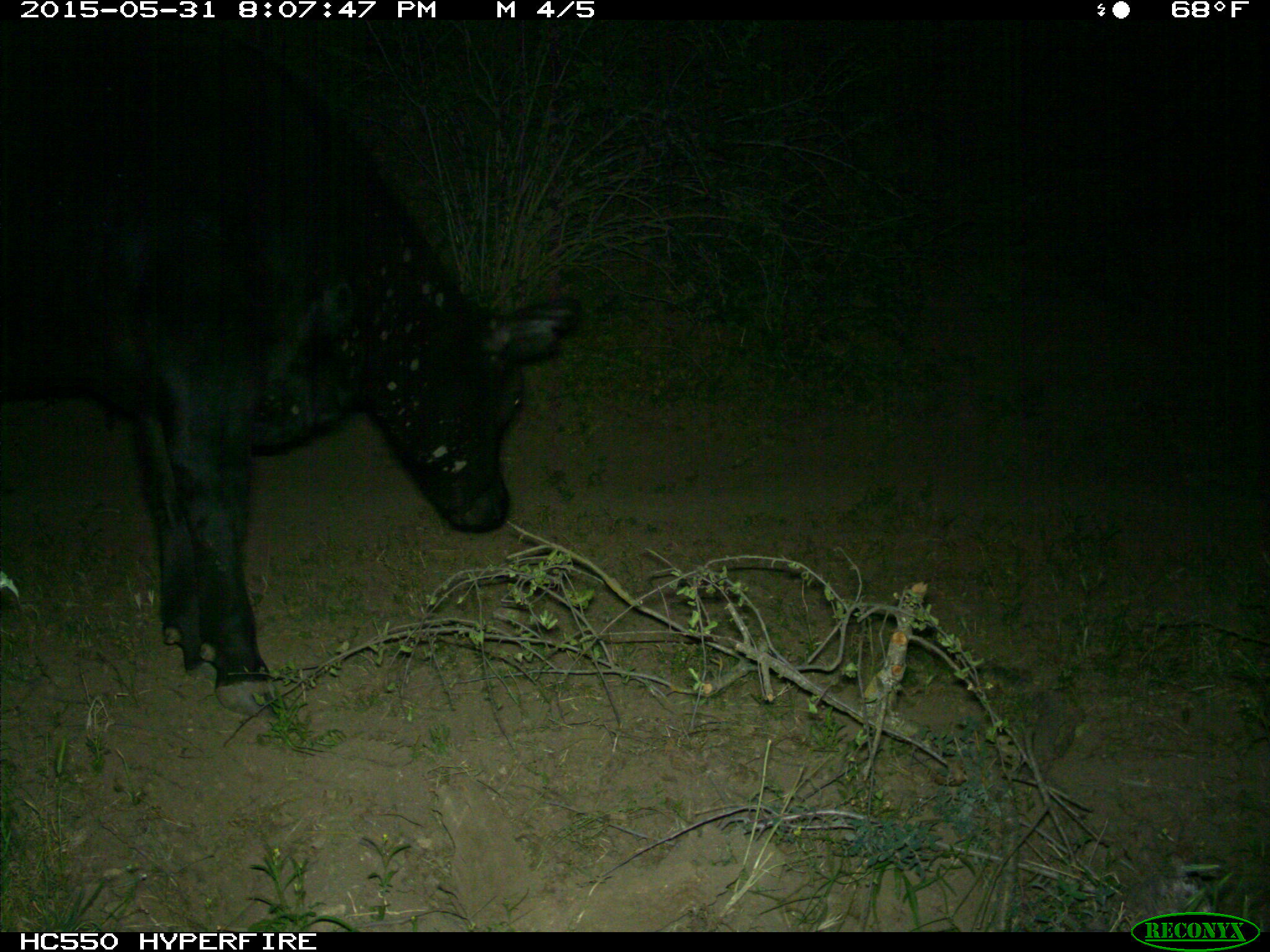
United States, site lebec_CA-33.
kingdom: Animalia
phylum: Chordata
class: Mammalia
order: Artiodactyla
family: Bovidae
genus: Bos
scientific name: Bos taurus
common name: domestic cow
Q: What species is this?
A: Bos taurus (domestic cow).